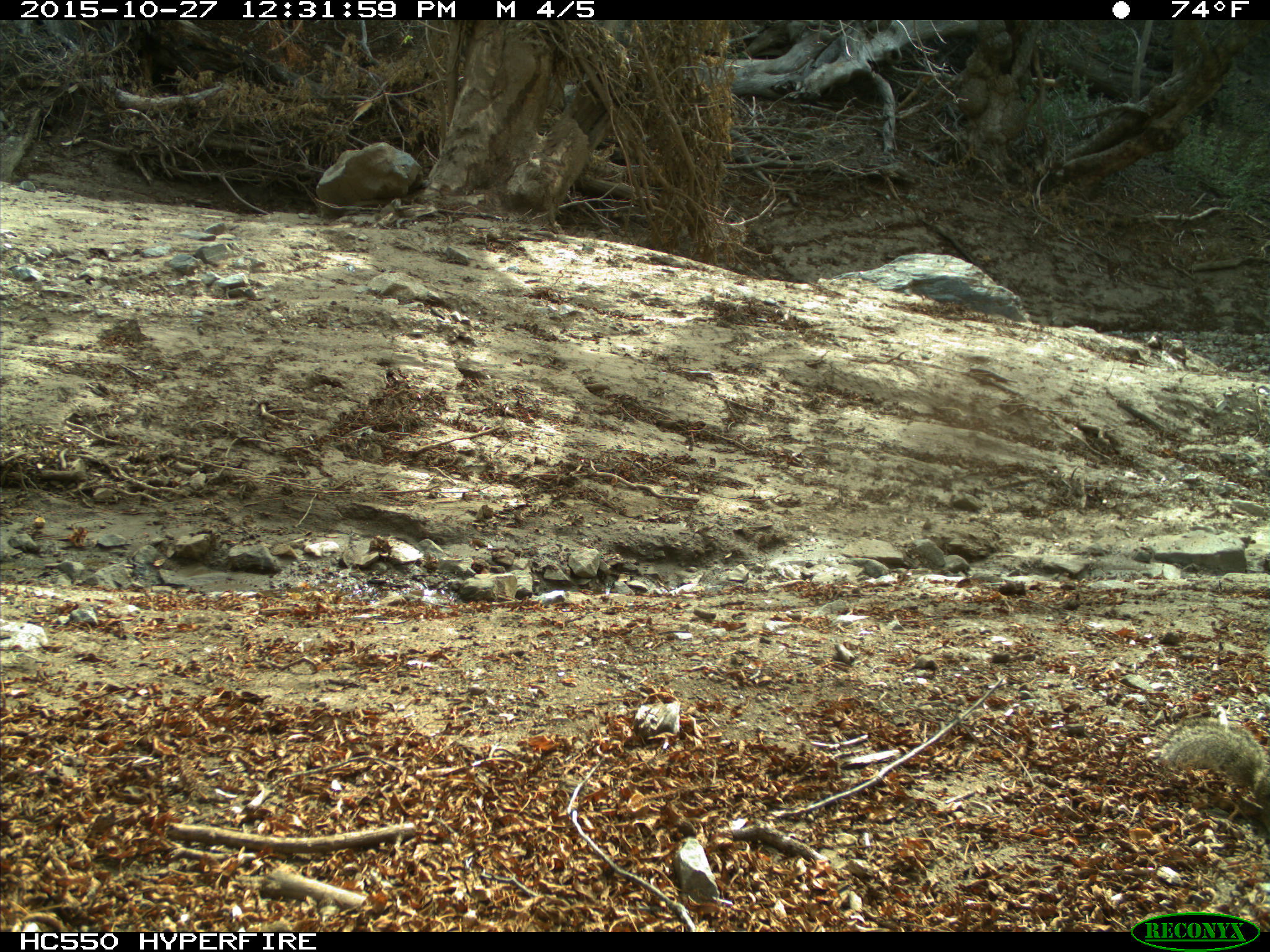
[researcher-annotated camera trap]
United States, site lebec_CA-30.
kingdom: Animalia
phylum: Chordata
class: Mammalia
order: Rodentia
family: Sciuridae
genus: Otospermophilus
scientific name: Otospermophilus beecheyi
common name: california ground squirrel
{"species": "Otospermophilus beecheyi (california ground squirrel)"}